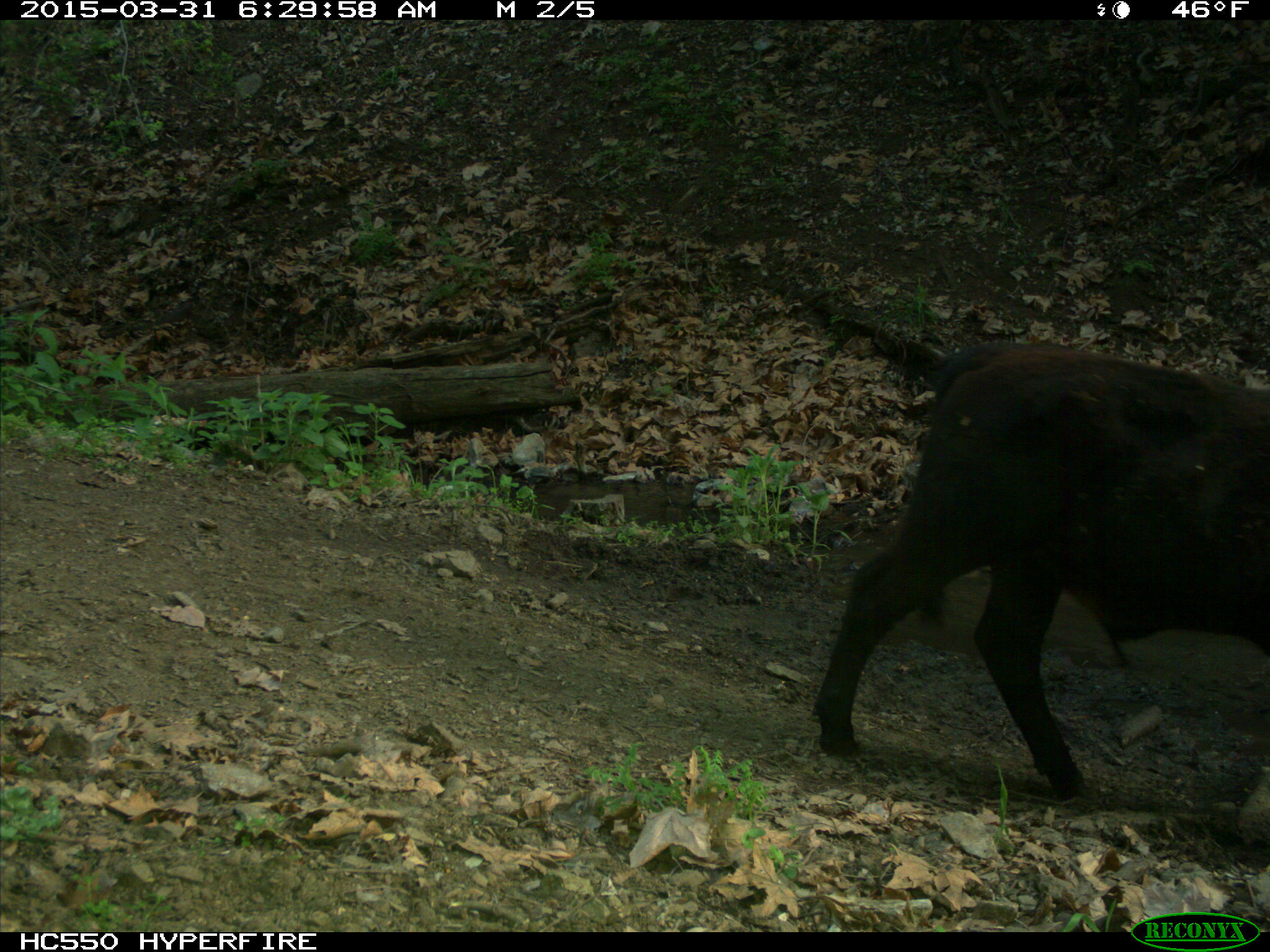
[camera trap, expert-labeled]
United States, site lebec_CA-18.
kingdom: Animalia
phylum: Chordata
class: Mammalia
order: Artiodactyla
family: Bovidae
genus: Bos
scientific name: Bos taurus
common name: domestic cow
Bos taurus (domestic cow).